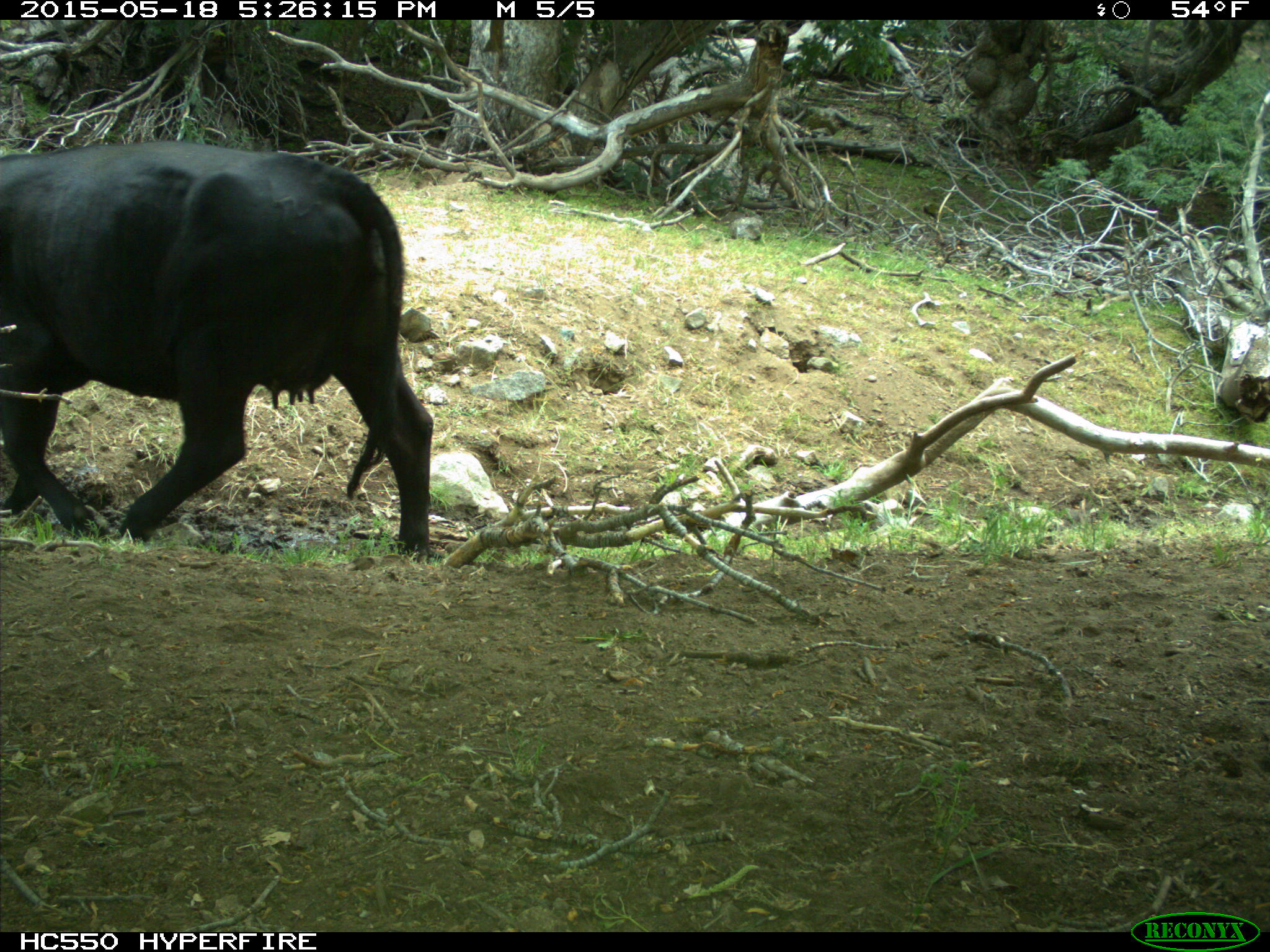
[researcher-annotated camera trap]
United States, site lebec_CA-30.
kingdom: Animalia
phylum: Chordata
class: Mammalia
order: Artiodactyla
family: Bovidae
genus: Bos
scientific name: Bos taurus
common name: domestic cow